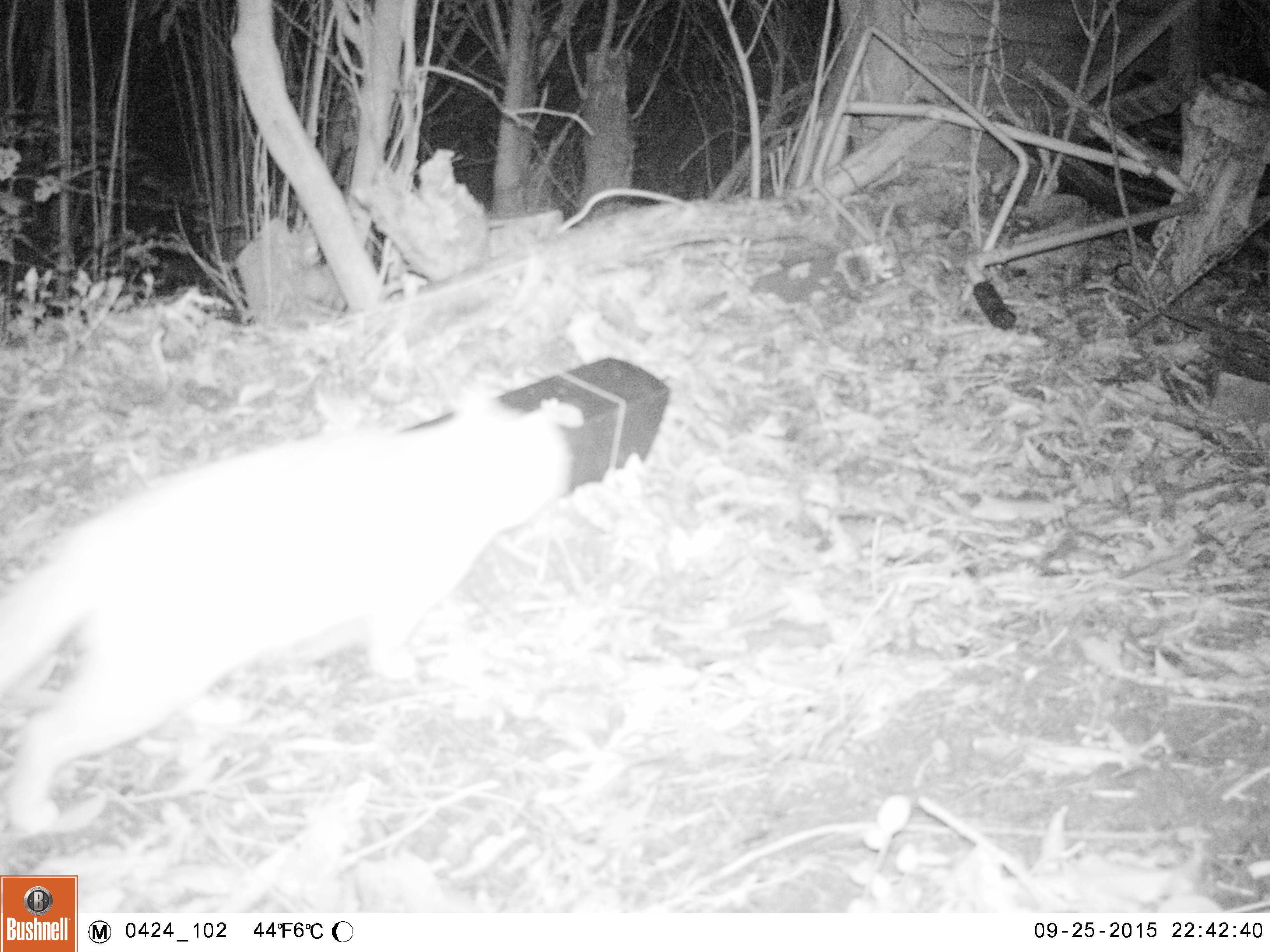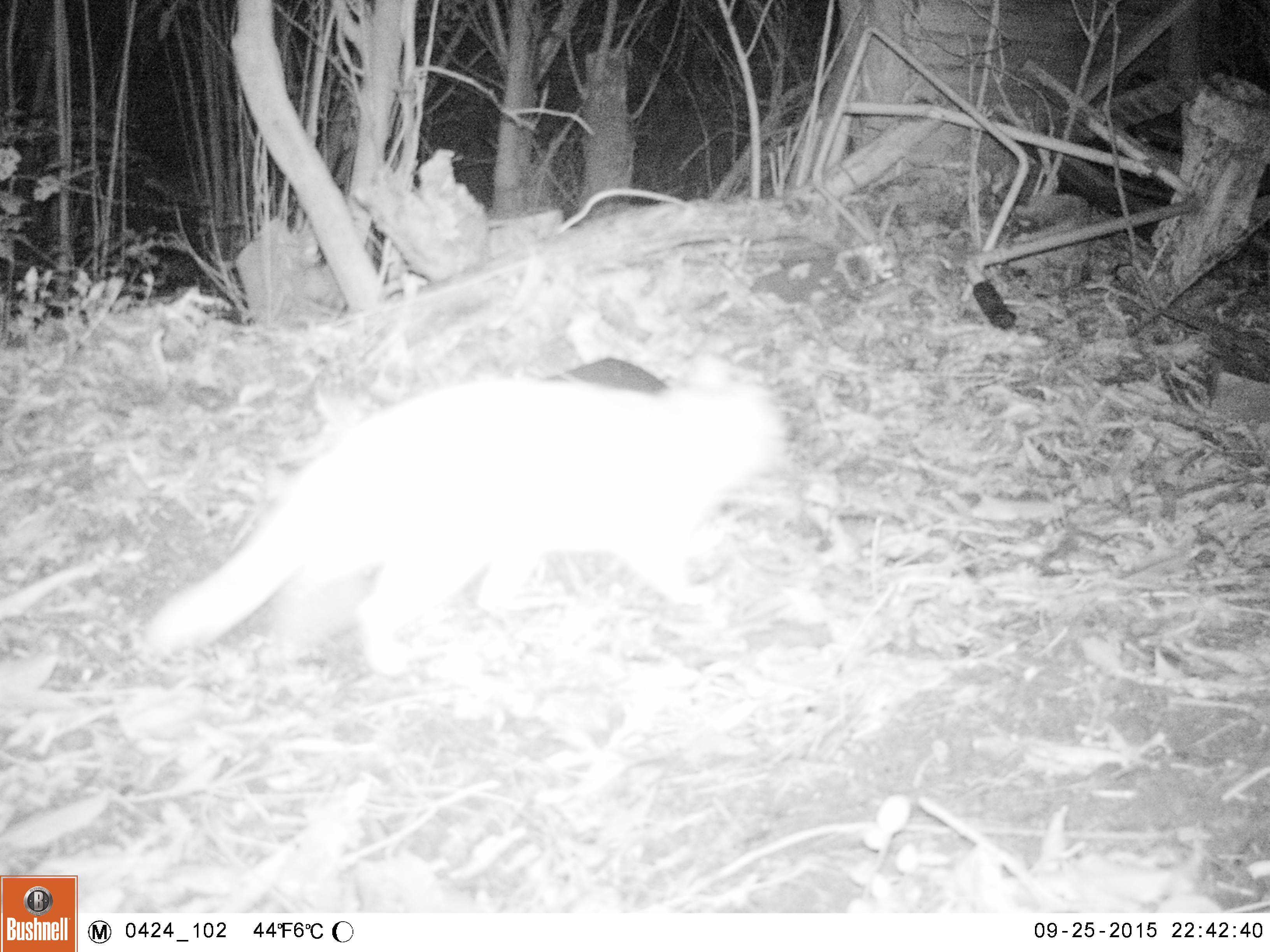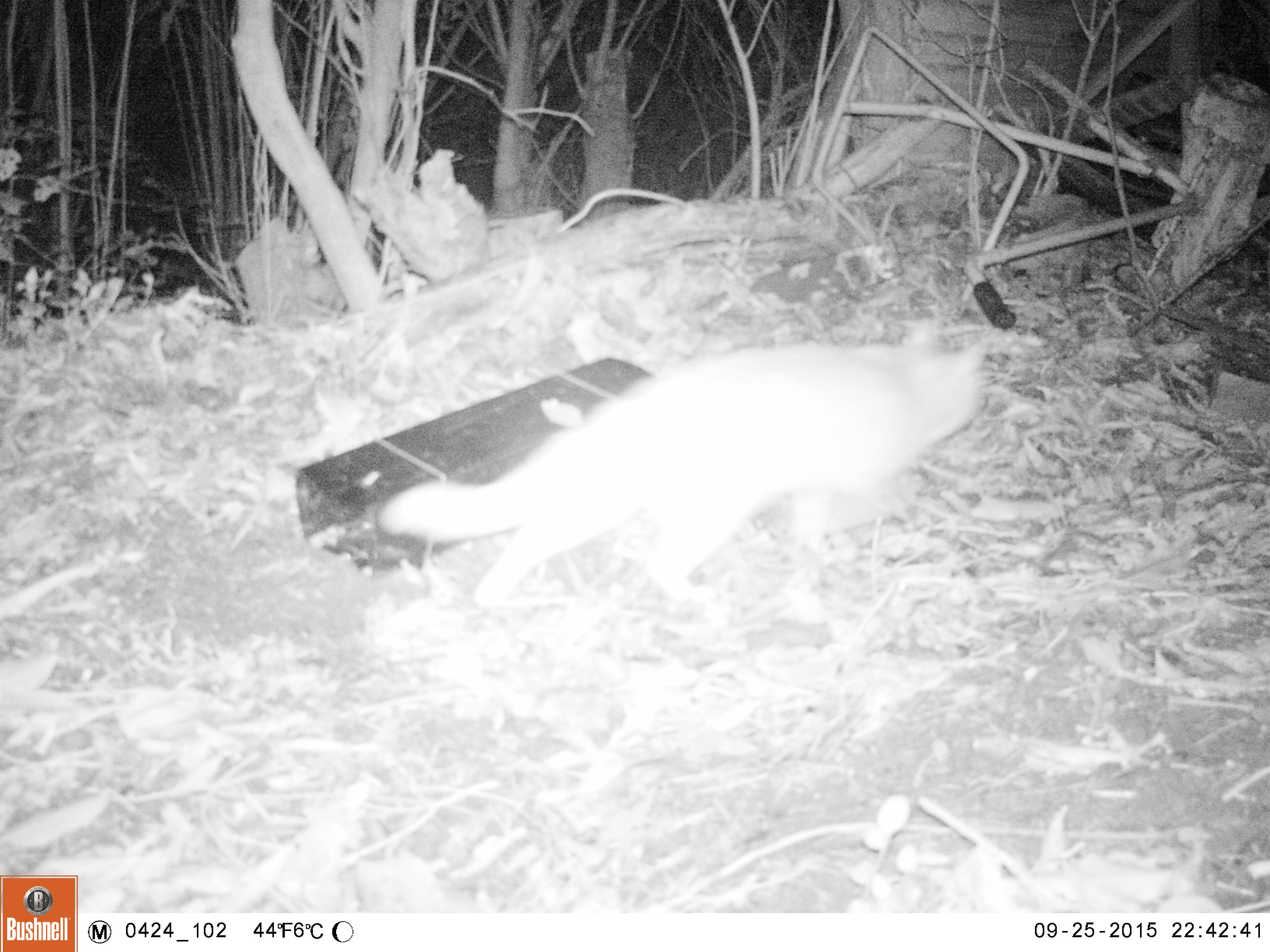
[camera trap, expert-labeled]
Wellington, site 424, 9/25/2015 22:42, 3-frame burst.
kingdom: Animalia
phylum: Chordata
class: Mammalia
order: Carnivora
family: Felidae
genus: Felis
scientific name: Felis catus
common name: cat